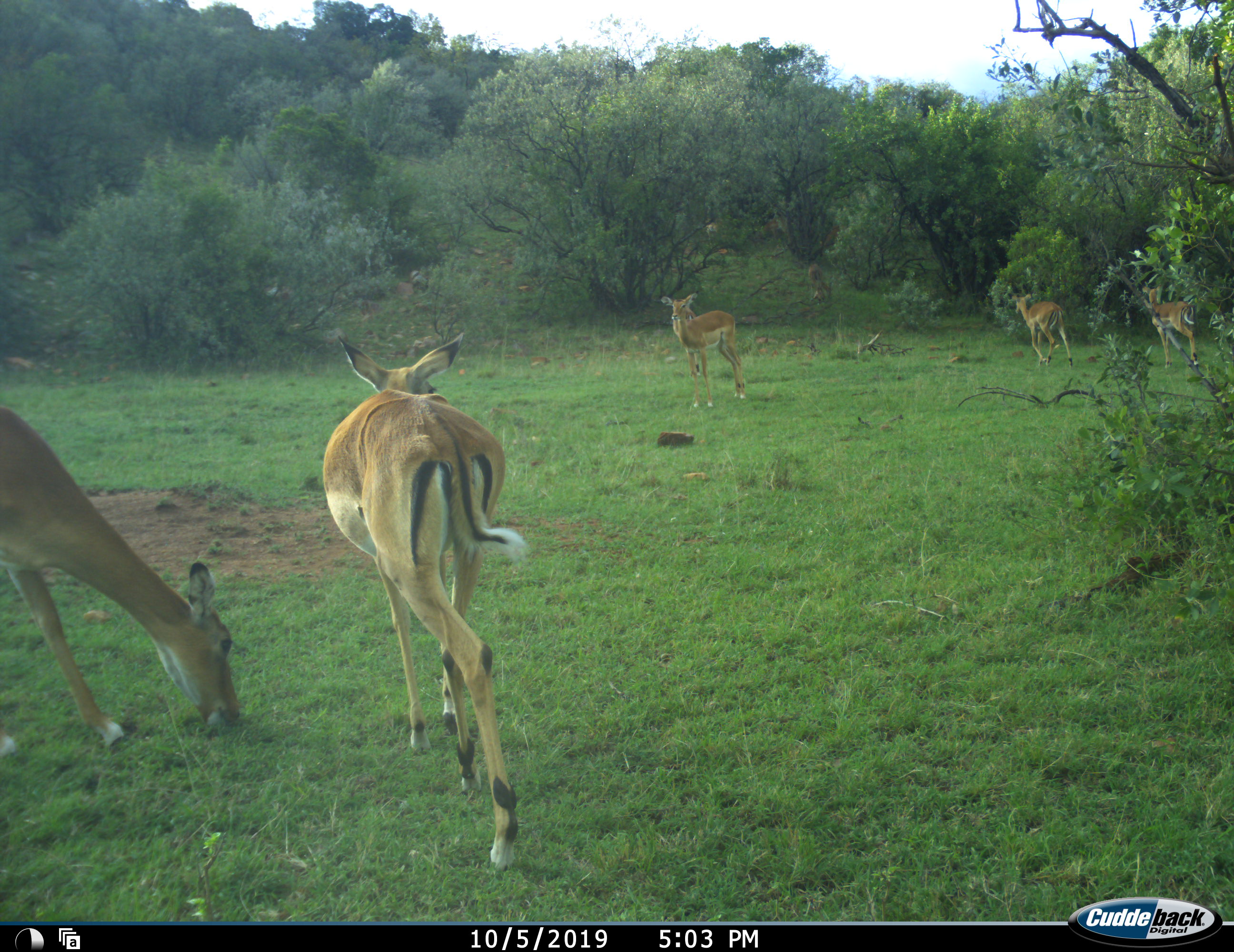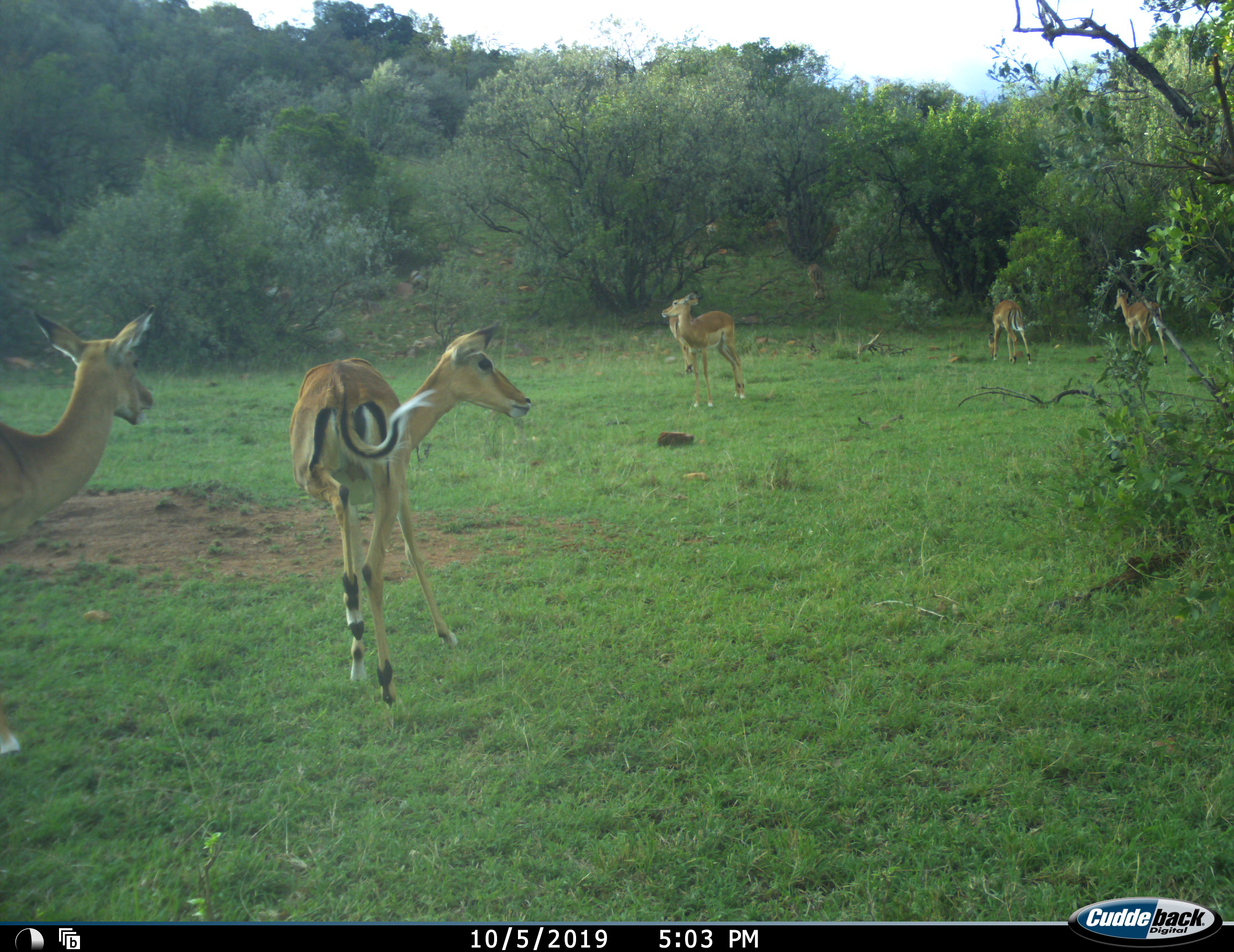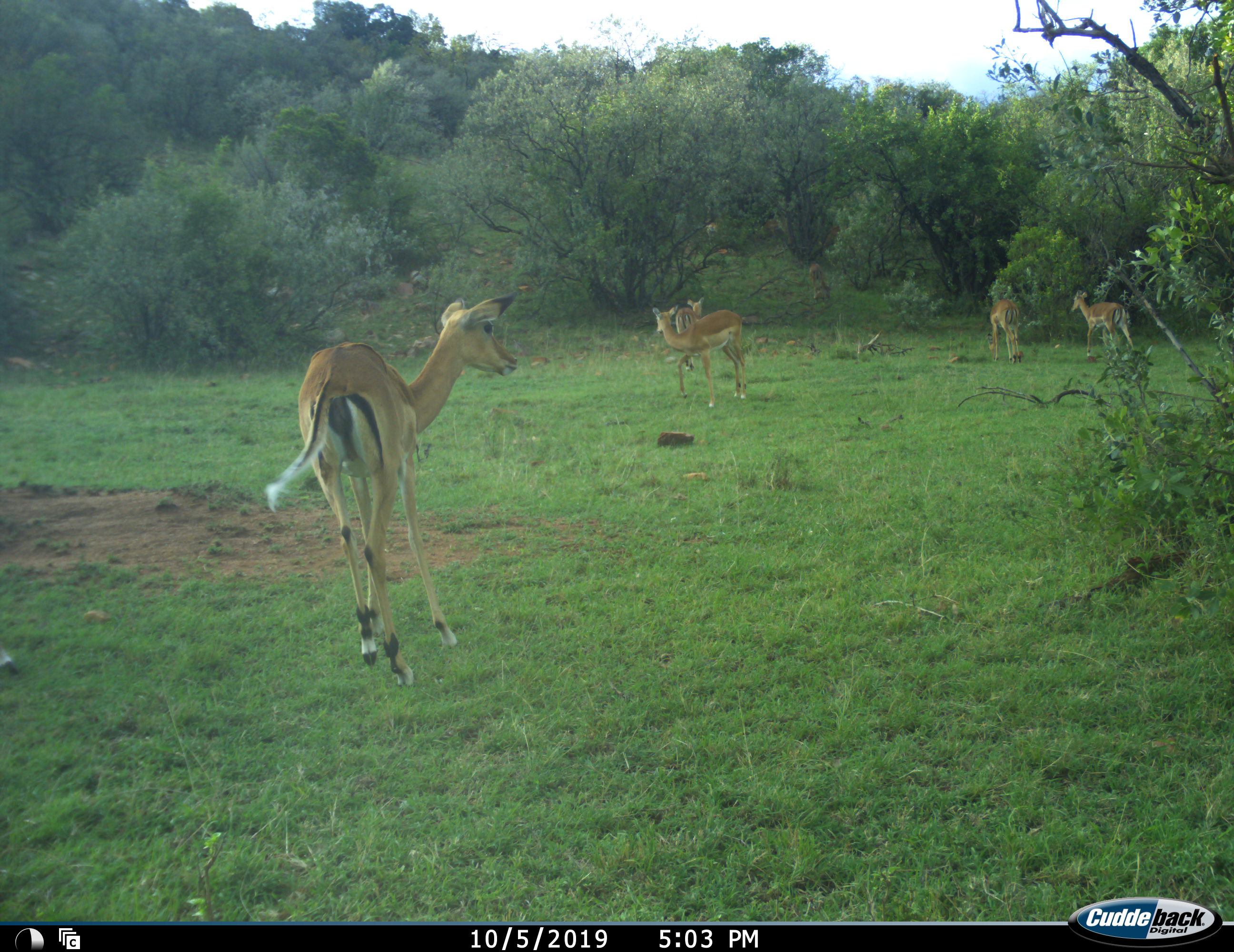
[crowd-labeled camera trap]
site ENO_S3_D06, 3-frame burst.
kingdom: Animalia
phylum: Chordata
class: Mammalia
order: Artiodactyla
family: Bovidae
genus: Aepyceros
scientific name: Aepyceros melampus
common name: impala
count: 6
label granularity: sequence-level